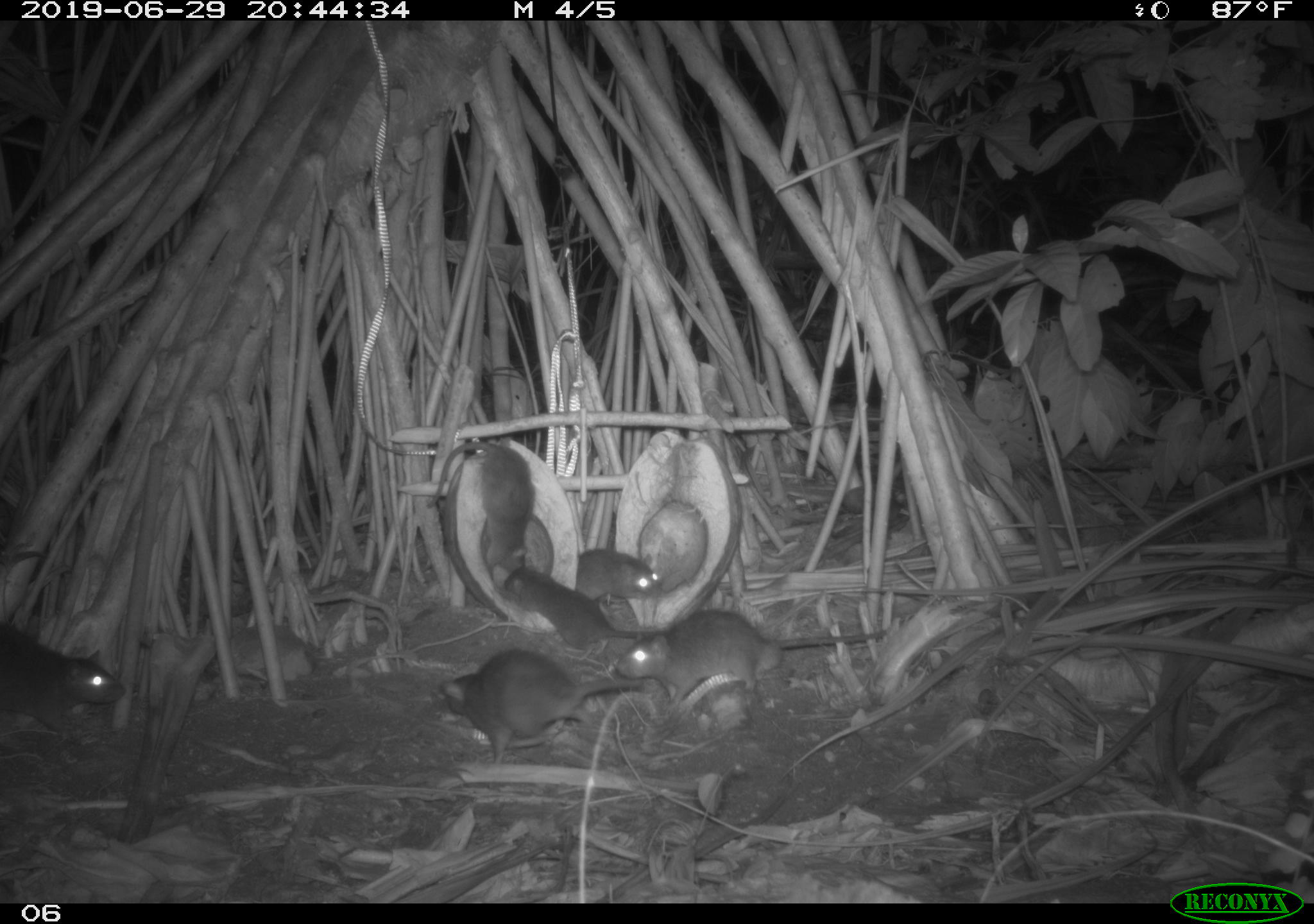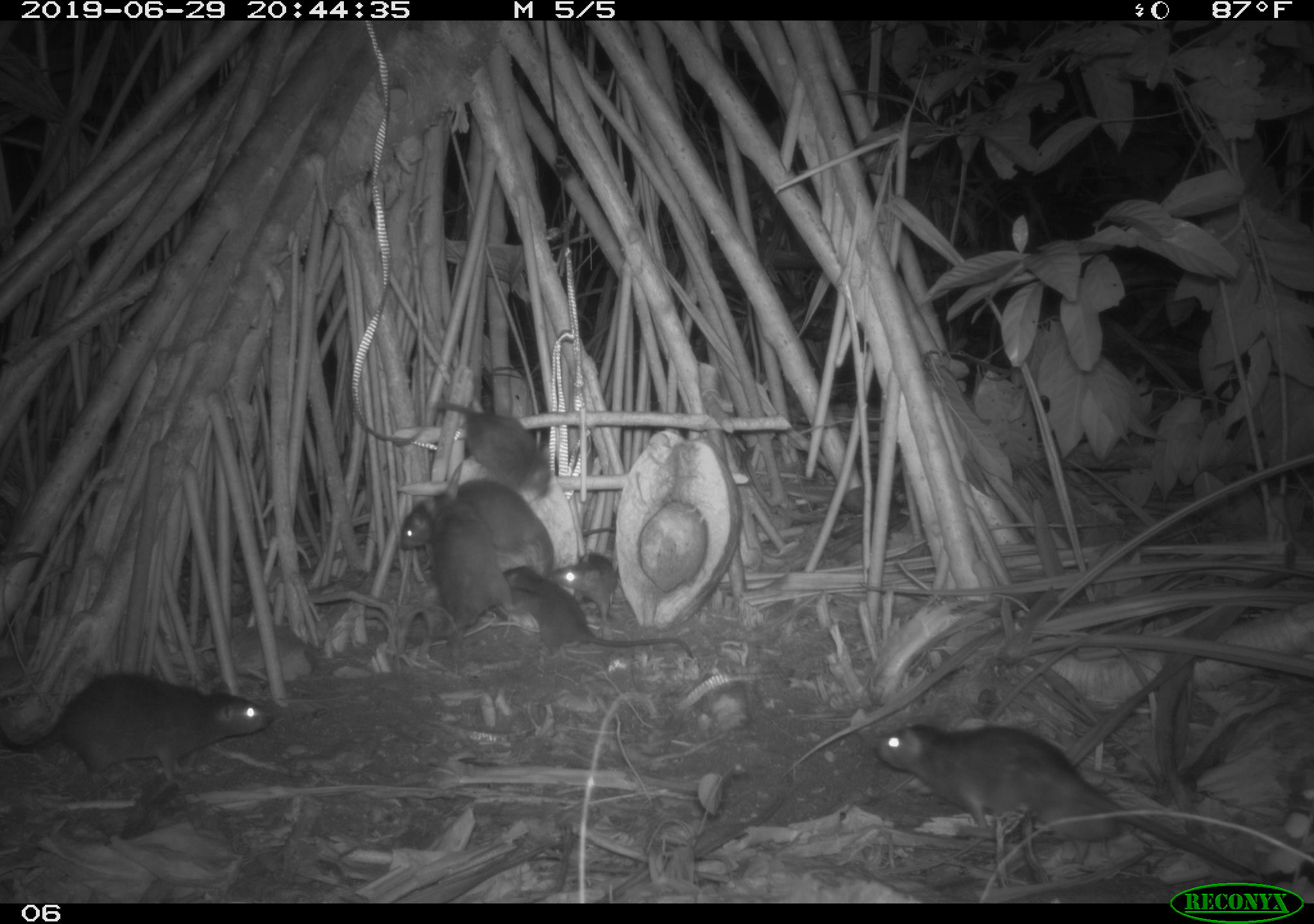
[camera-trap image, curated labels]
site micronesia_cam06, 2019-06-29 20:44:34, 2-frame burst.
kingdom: Animalia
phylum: Chordata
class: Mammalia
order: Rodentia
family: Muridae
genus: Rattus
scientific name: Rattus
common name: rat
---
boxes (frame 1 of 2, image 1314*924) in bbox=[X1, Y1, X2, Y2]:
rat: bbox=[613, 608, 892, 714]; bbox=[434, 647, 648, 766]; bbox=[497, 553, 676, 653]; bbox=[0, 616, 126, 742]; bbox=[425, 441, 541, 570]; bbox=[571, 543, 667, 609]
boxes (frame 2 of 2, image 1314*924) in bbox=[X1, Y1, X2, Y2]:
rat: bbox=[869, 715, 1261, 878]; bbox=[0, 674, 275, 787]; bbox=[501, 565, 698, 669]; bbox=[393, 491, 517, 639]; bbox=[451, 479, 590, 603]; bbox=[431, 389, 558, 502]; bbox=[548, 549, 629, 622]